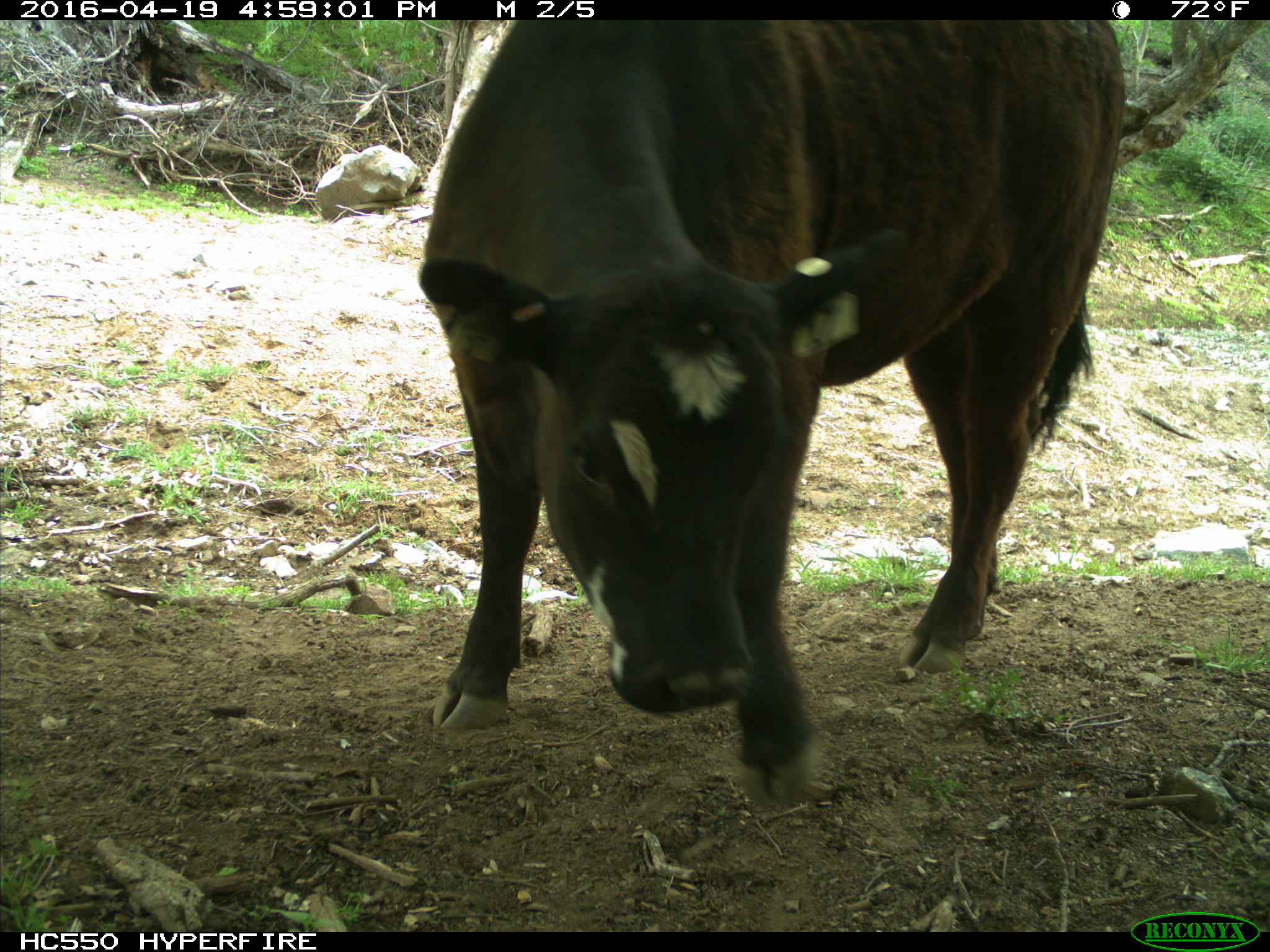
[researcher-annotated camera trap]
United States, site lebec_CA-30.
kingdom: Animalia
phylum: Chordata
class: Mammalia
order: Artiodactyla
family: Bovidae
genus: Bos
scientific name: Bos taurus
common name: domestic cow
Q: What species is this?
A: Bos taurus (domestic cow).